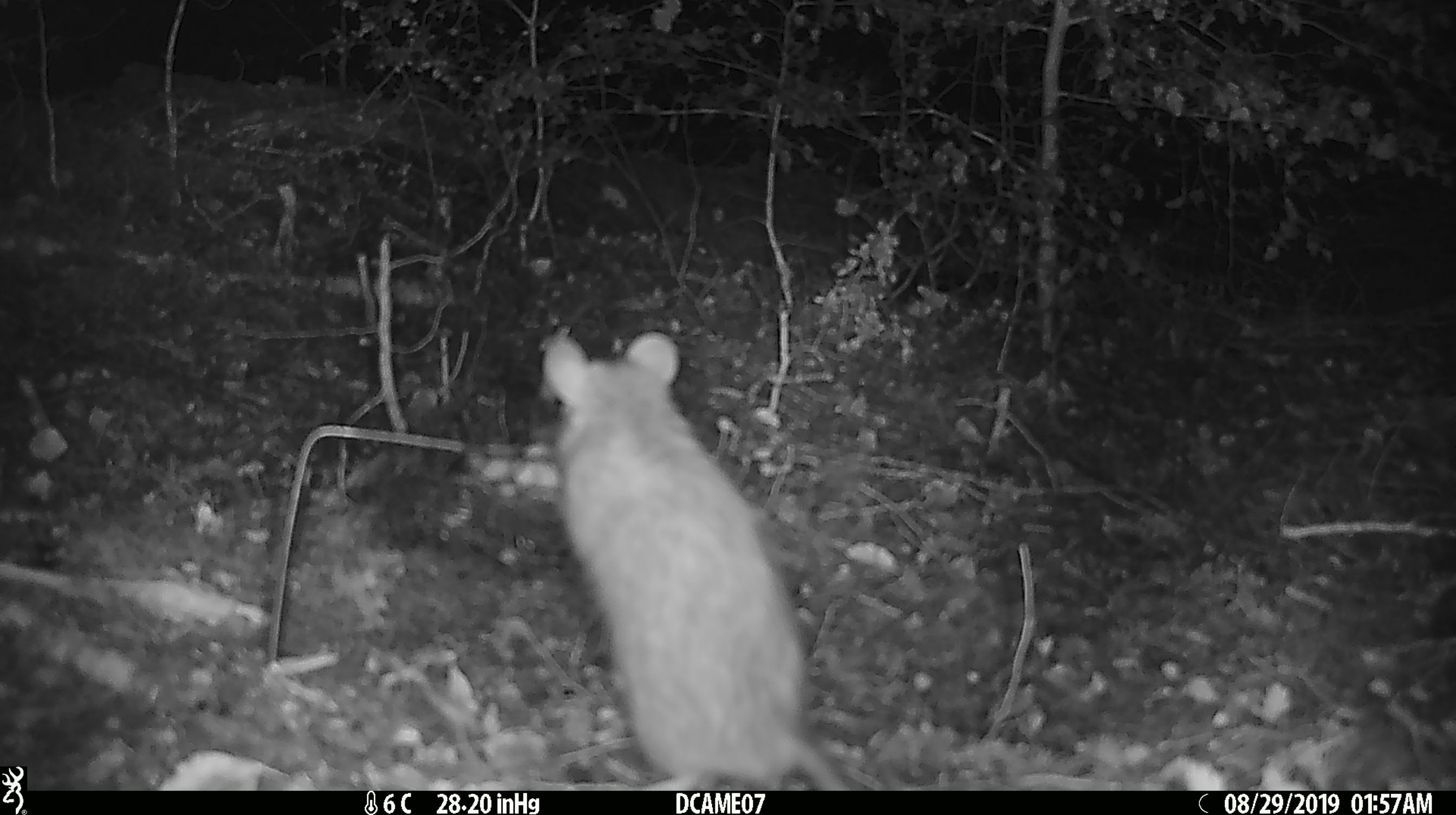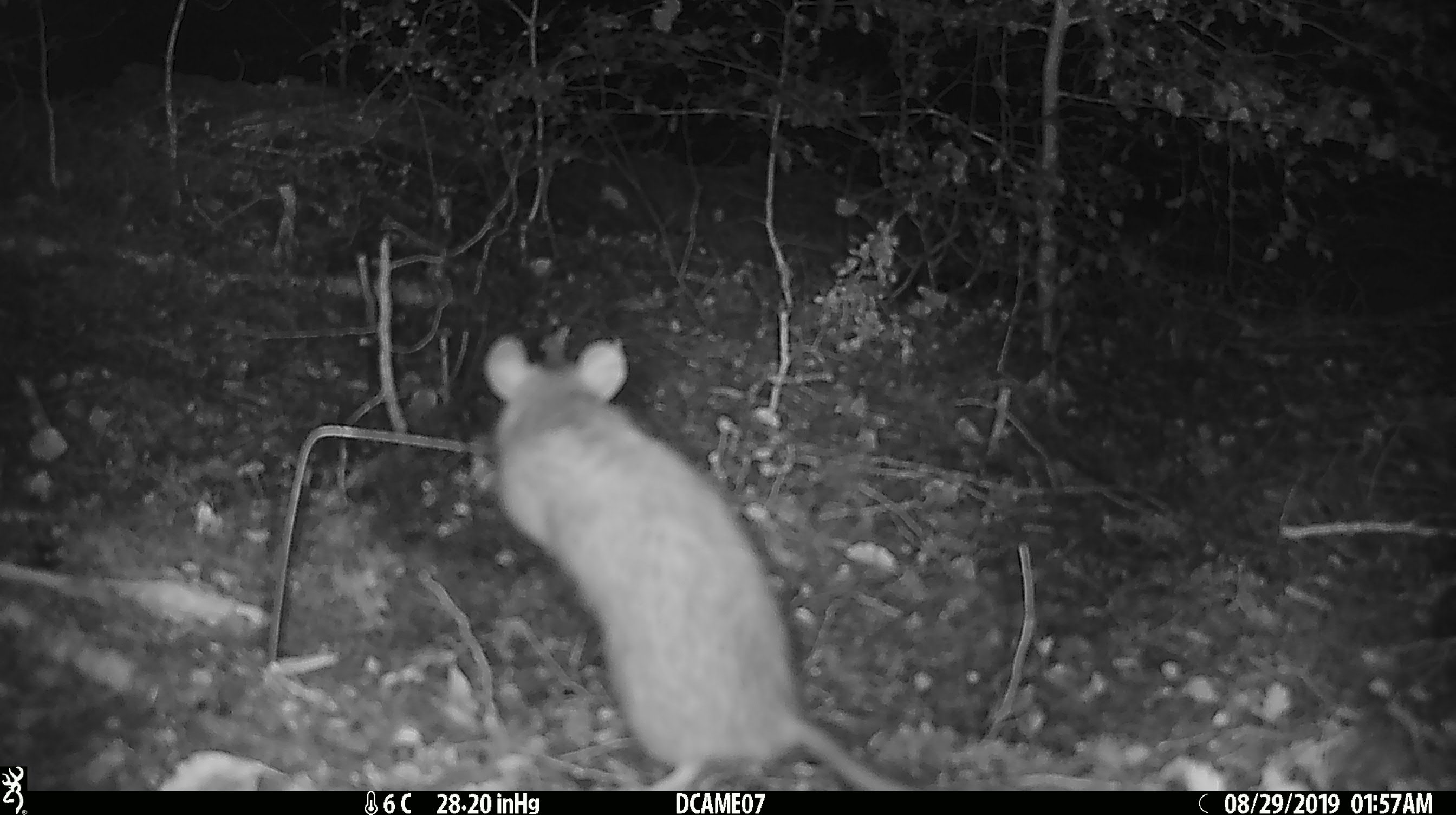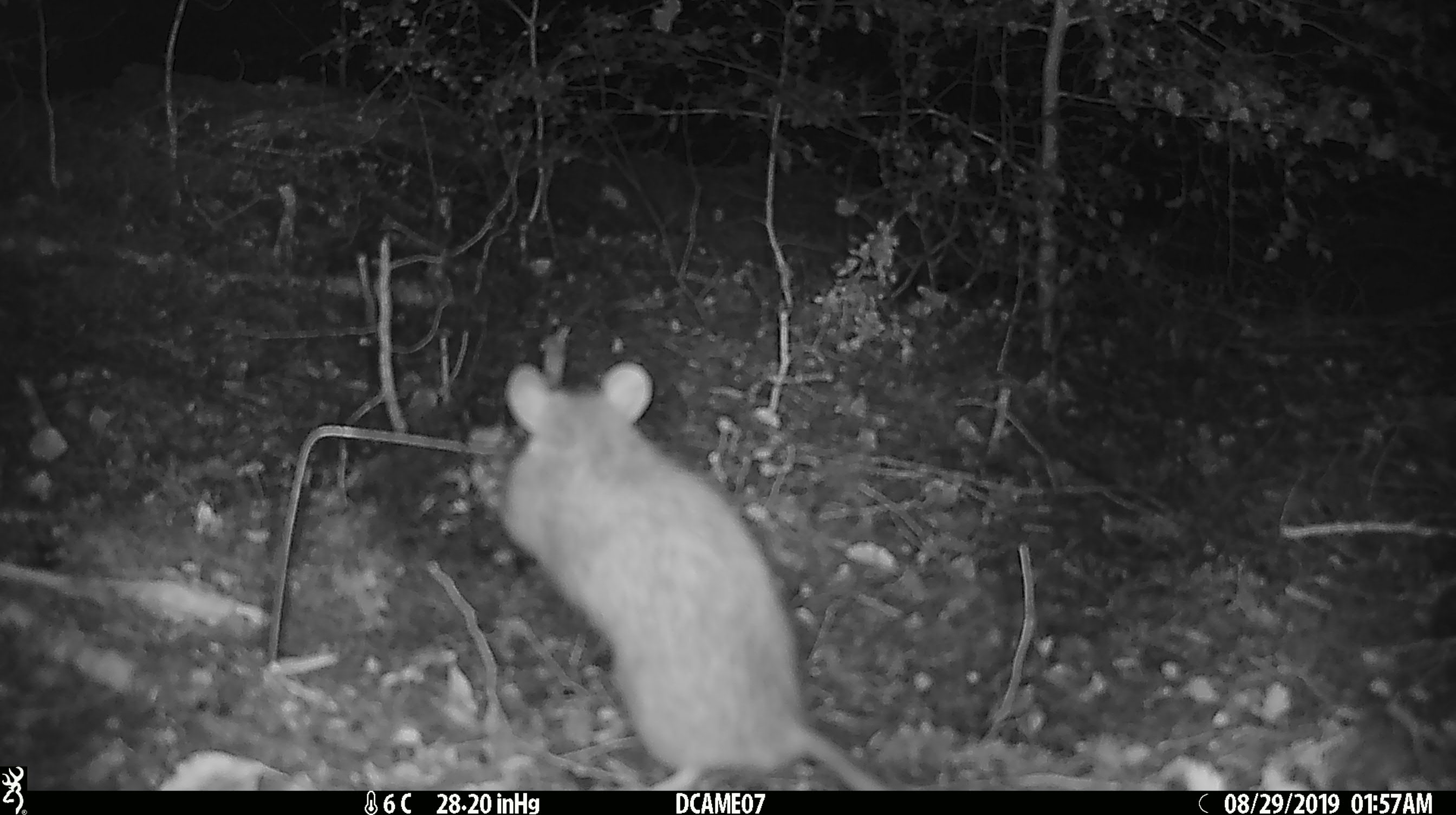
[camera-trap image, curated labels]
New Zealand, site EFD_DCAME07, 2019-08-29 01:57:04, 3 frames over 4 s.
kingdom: Animalia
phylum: Chordata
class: Mammalia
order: Rodentia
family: Muridae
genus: Rattus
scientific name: Rattus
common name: rat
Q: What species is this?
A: Rat (Rattus).